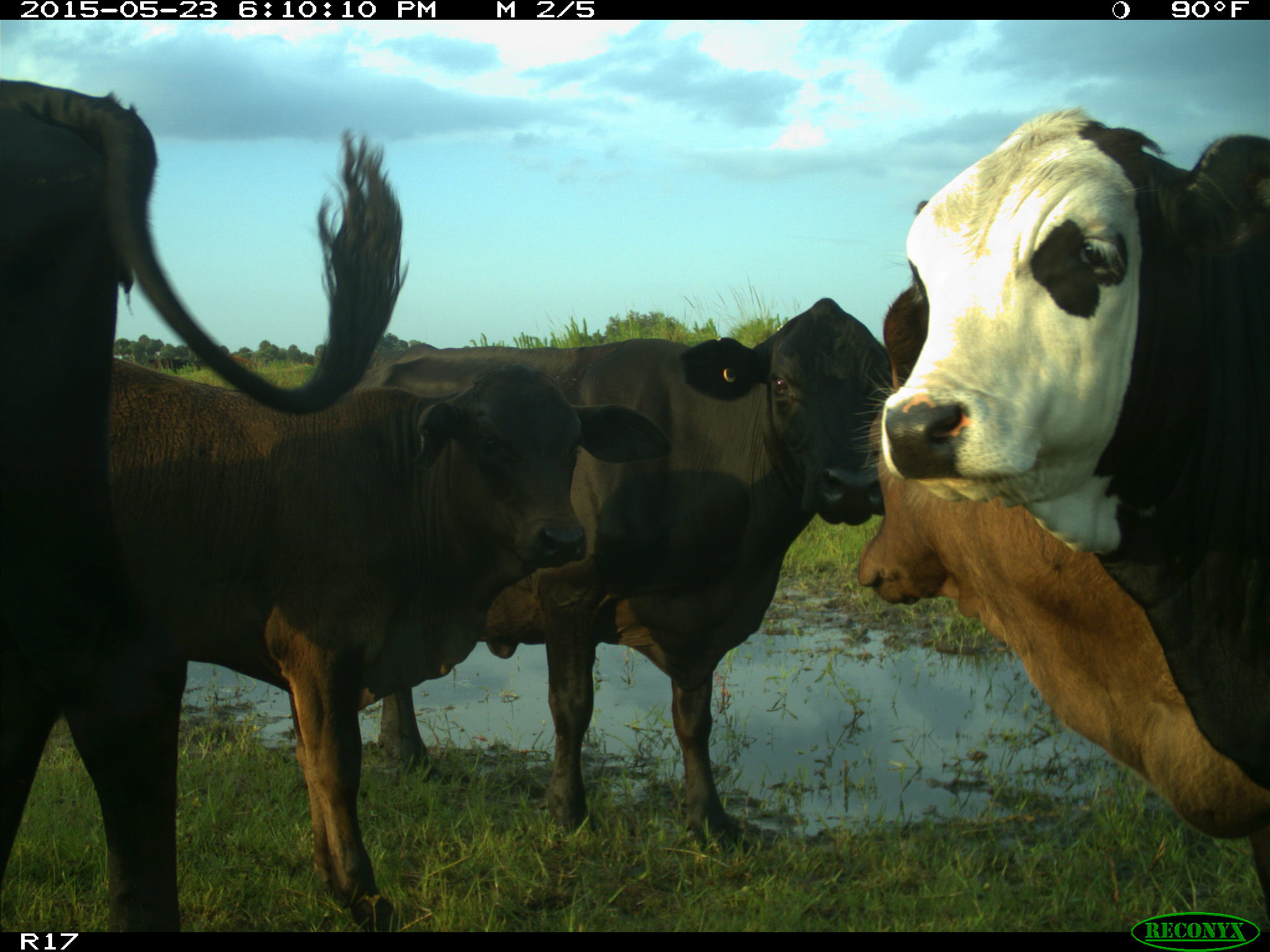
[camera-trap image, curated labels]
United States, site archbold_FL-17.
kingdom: Animalia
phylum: Chordata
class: Mammalia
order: Artiodactyla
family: Bovidae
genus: Bos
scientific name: Bos taurus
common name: domestic cow